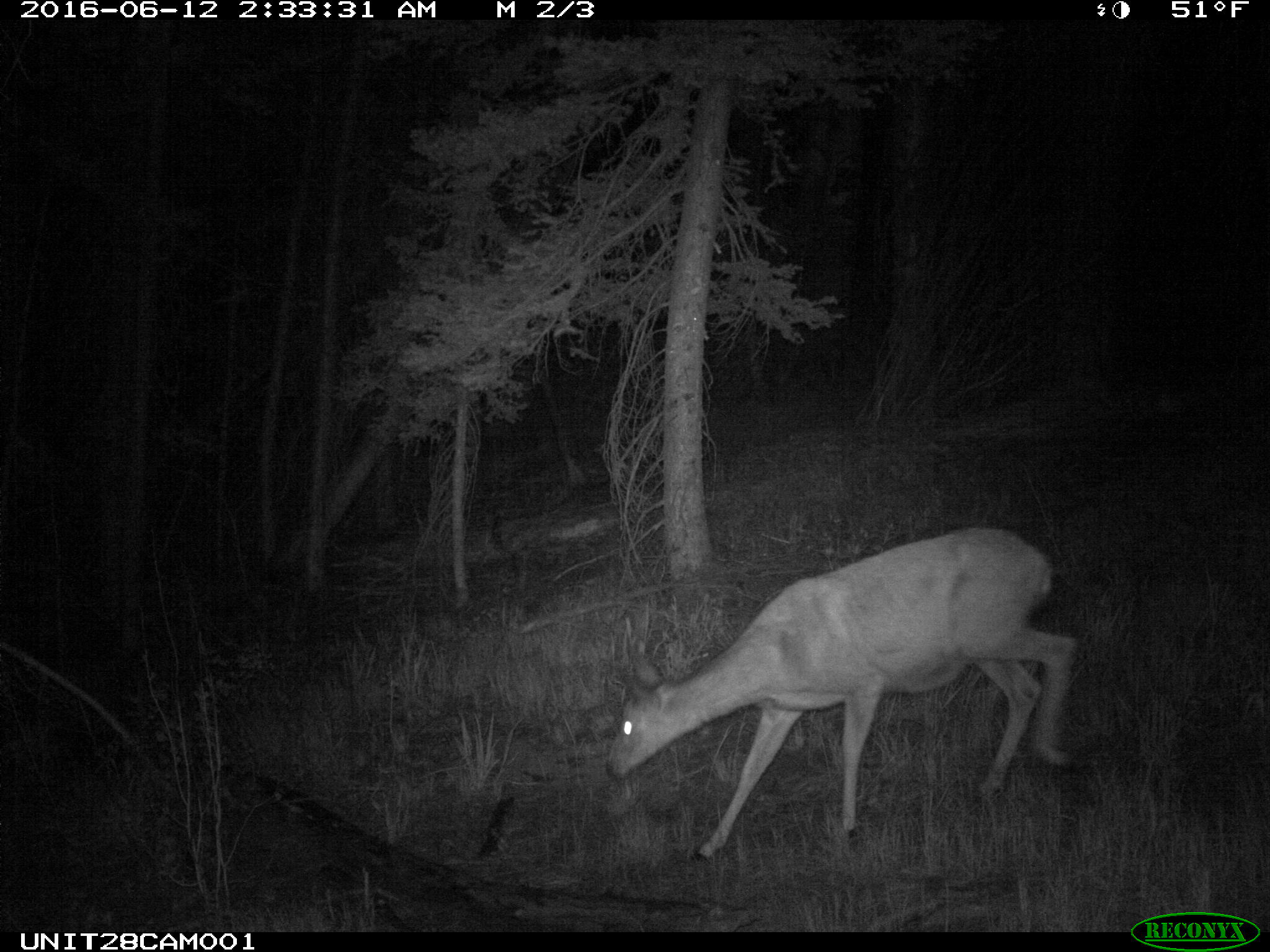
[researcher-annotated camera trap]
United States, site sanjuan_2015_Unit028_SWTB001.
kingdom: Animalia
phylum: Chordata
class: Mammalia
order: Artiodactyla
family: Cervidae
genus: Odocoileus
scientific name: Odocoileus hemionus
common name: mule deer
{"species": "Odocoileus hemionus (mule deer)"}